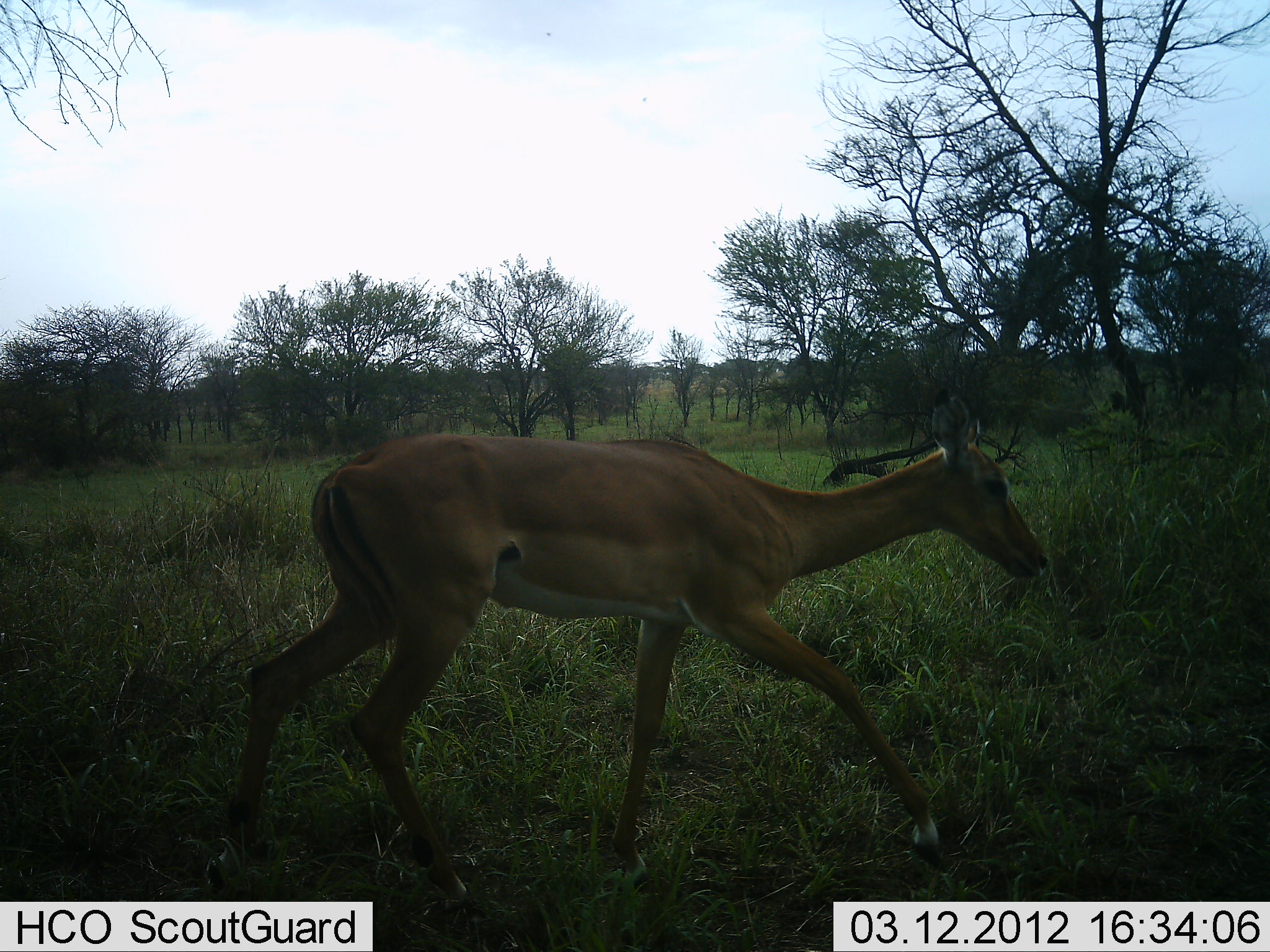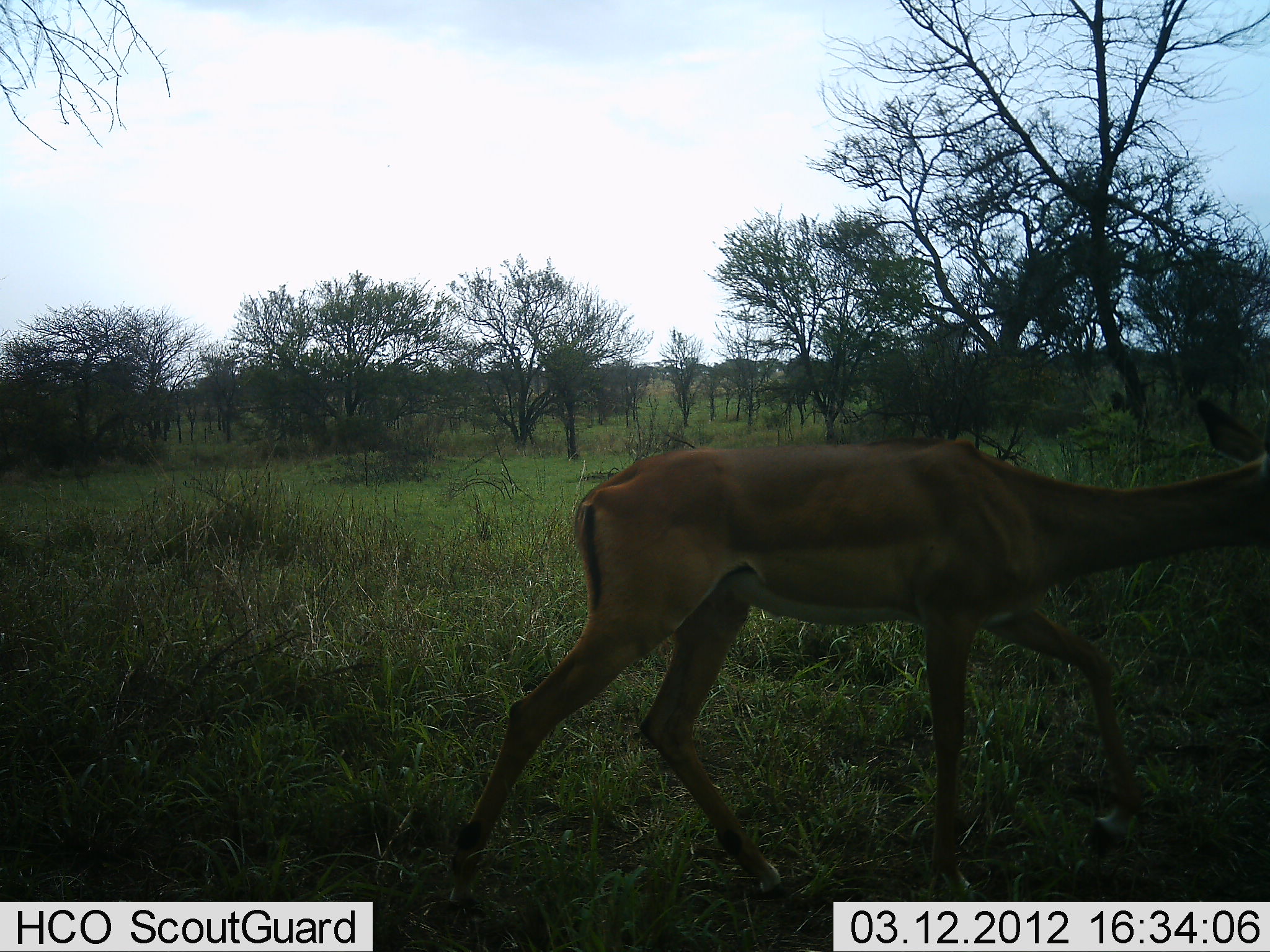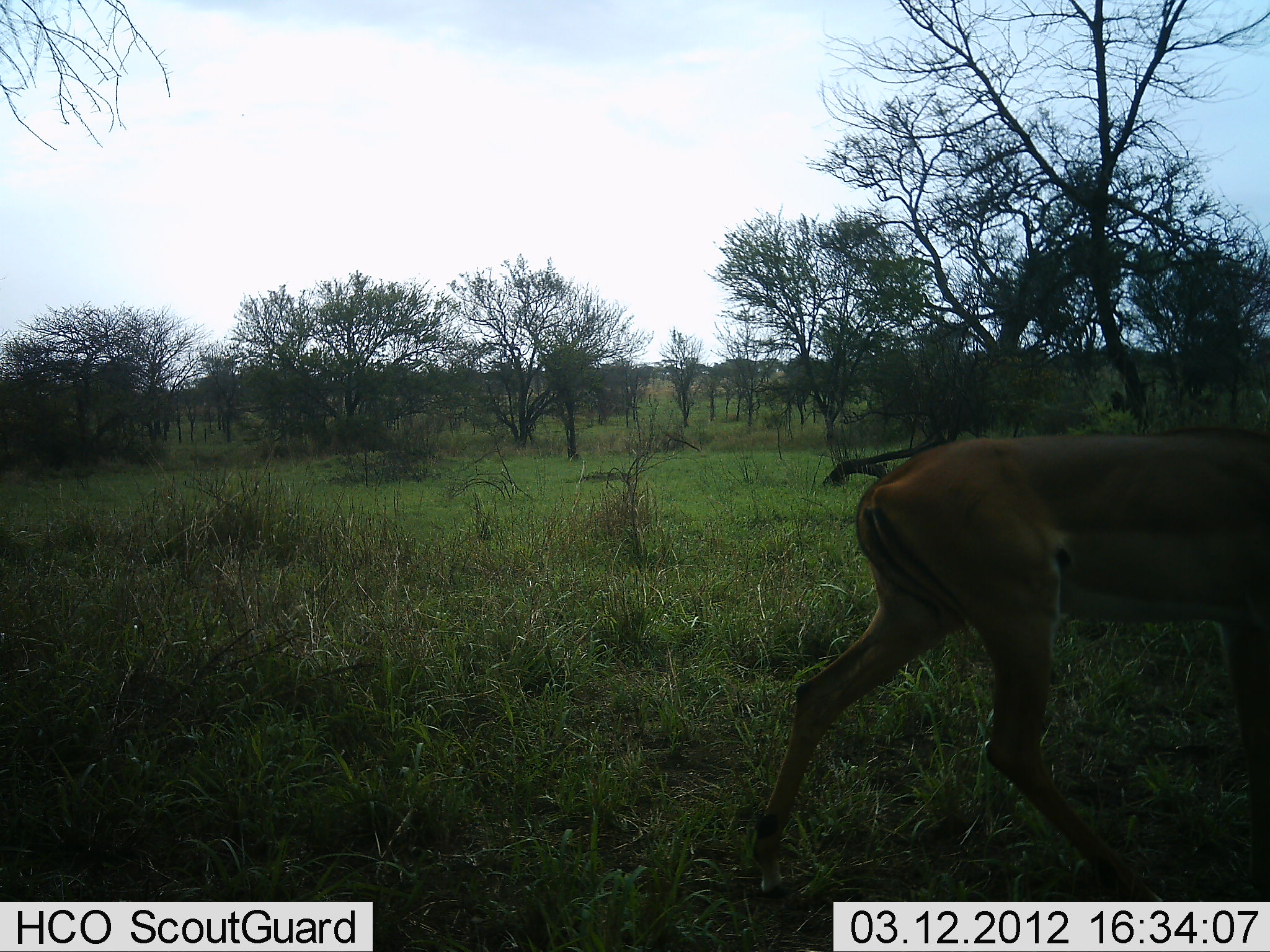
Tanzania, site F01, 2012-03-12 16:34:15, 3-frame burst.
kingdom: Animalia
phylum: Chordata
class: Mammalia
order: Artiodactyla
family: Bovidae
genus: Aepyceros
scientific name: Aepyceros melampus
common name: impala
Impala (Aepyceros melampus), count 1. Behavior (volunteer vote fractions): standing 0%, resting 0%, moving 100%, interacting 0%. Young present (vote fraction): 6%. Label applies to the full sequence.